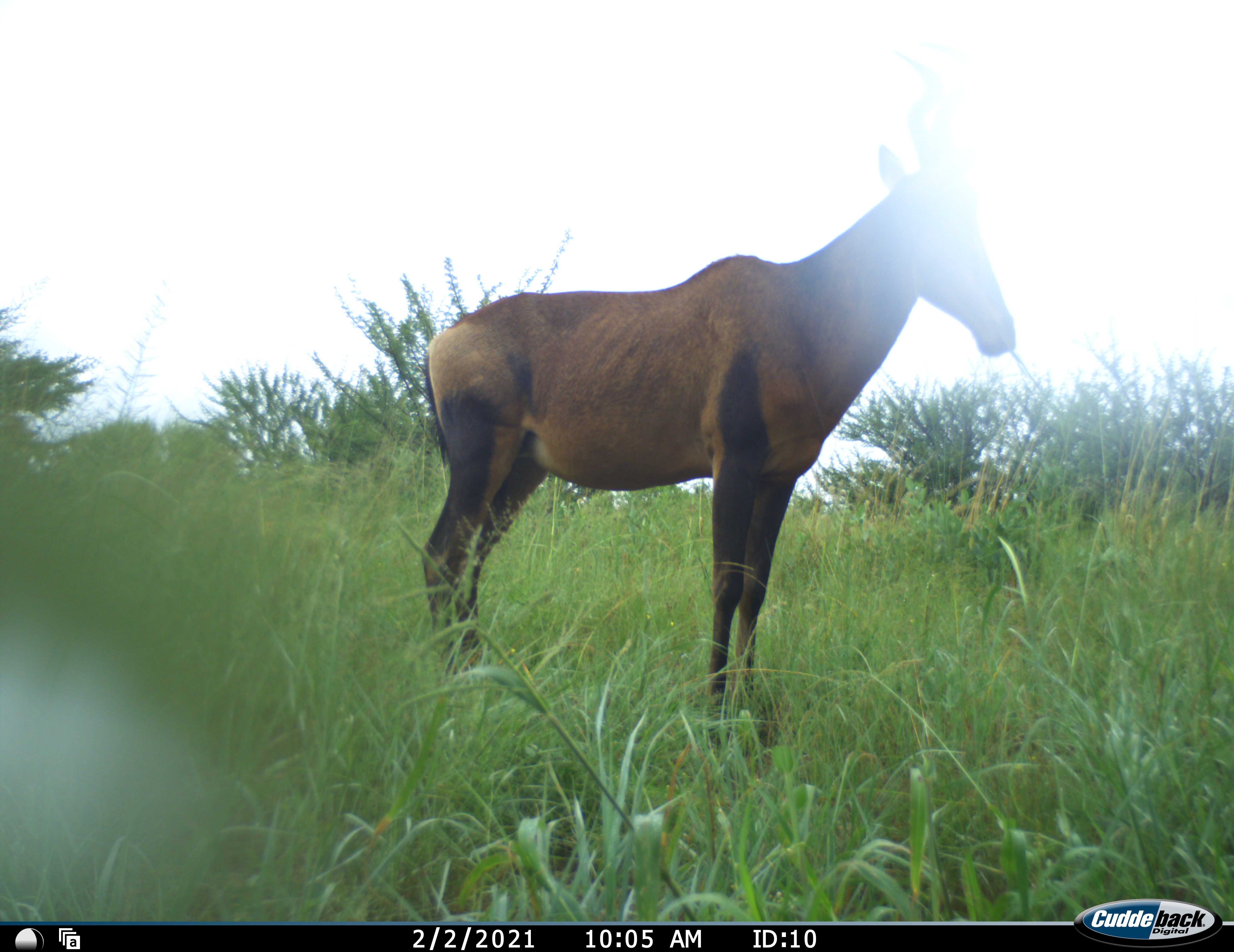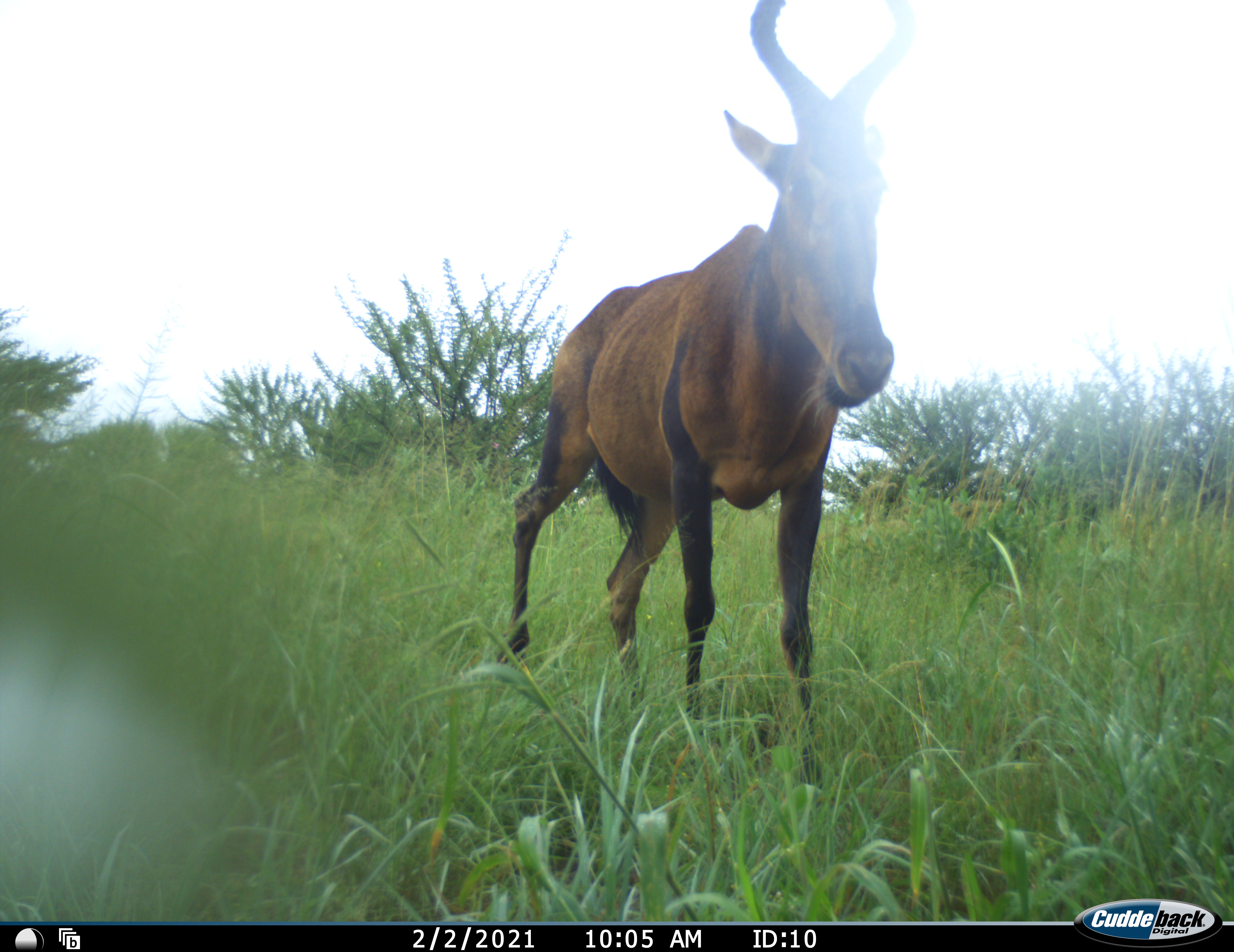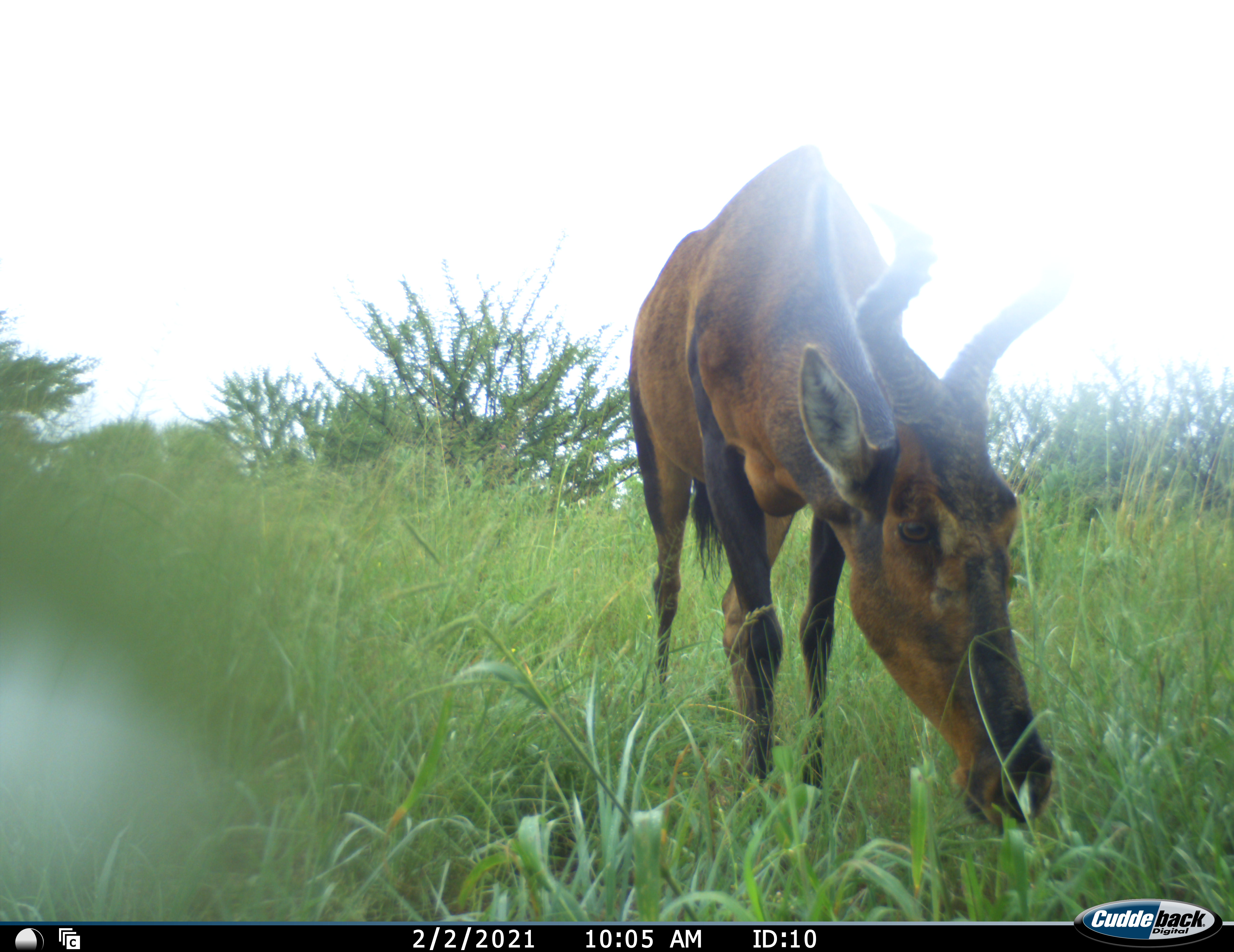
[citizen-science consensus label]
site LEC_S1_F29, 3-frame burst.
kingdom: Animalia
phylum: Chordata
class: Mammalia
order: Artiodactyla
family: Bovidae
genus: Alcelaphus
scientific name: Alcelaphus buselaphus caama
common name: red hartebeest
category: hartebeestred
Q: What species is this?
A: Hartebeestred (red hartebeest) (Alcelaphus buselaphus caama).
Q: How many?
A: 1.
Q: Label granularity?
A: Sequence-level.